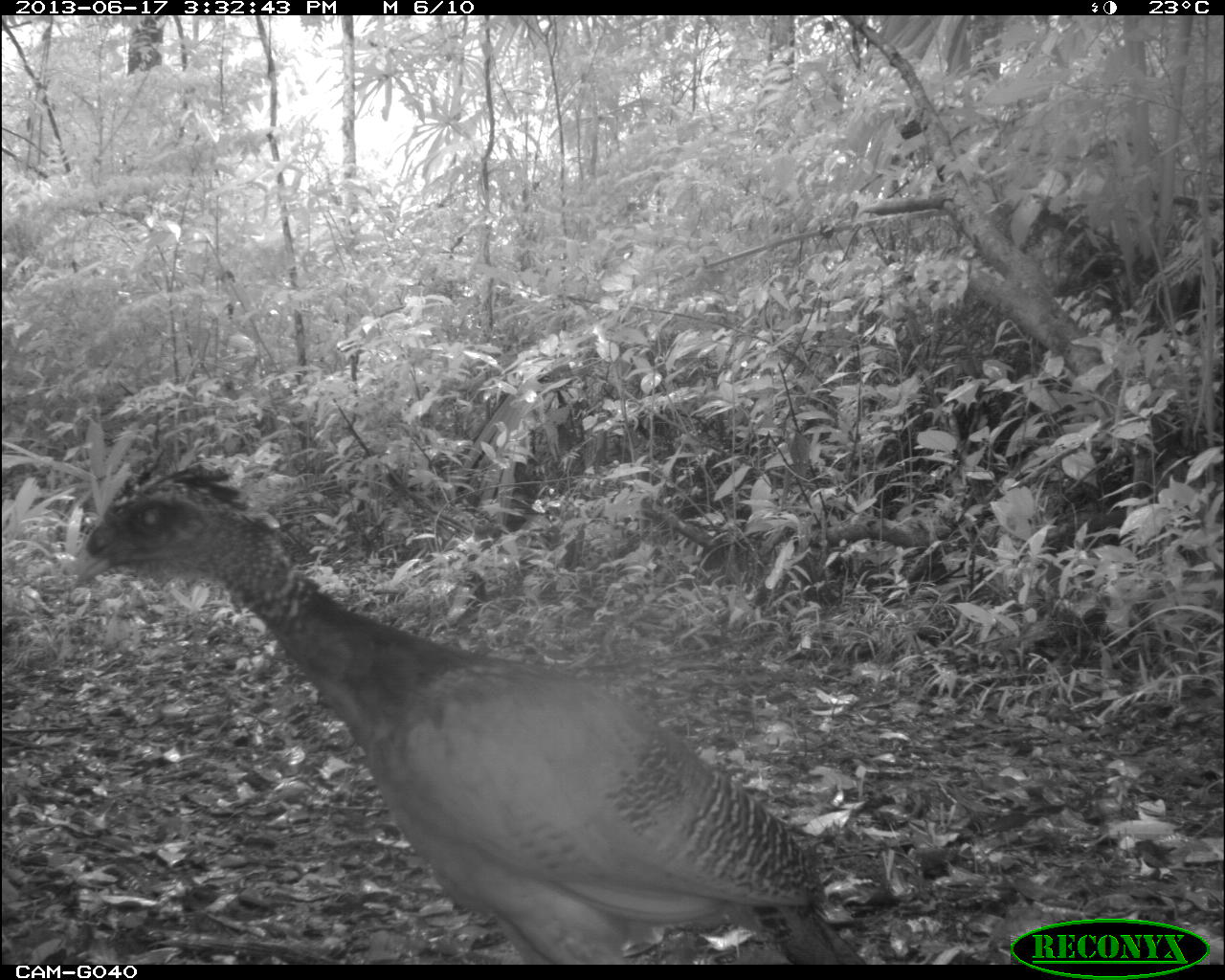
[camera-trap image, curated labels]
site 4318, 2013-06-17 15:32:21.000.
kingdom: Animalia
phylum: Chordata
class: Aves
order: Galliformes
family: Cracidae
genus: Crax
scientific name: Crax rubra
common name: great curassow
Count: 1.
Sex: female.